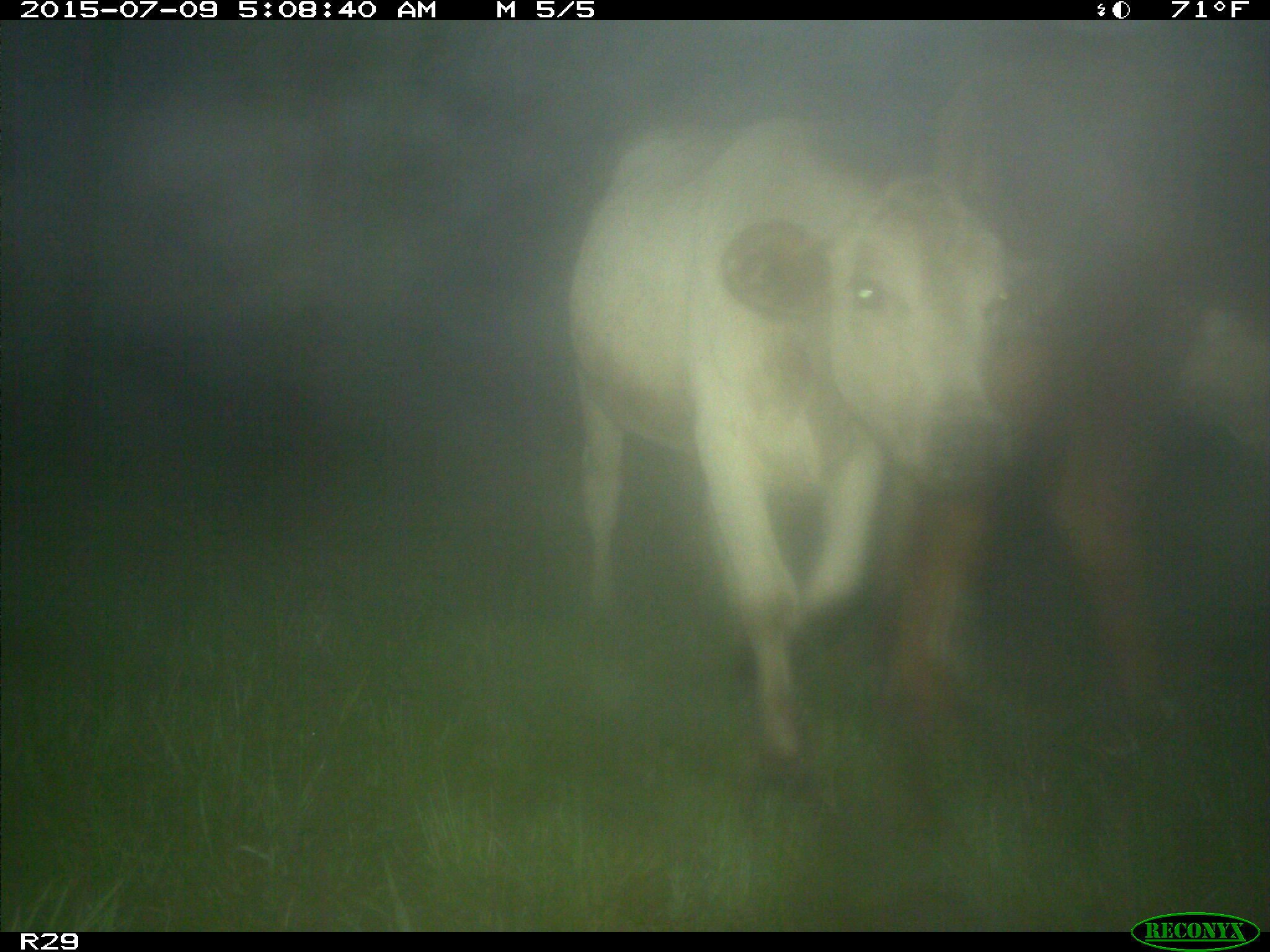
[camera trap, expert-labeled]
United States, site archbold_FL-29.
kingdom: Animalia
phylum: Chordata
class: Mammalia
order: Artiodactyla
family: Bovidae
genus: Bos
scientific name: Bos taurus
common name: domestic cow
Bos taurus (domestic cow).